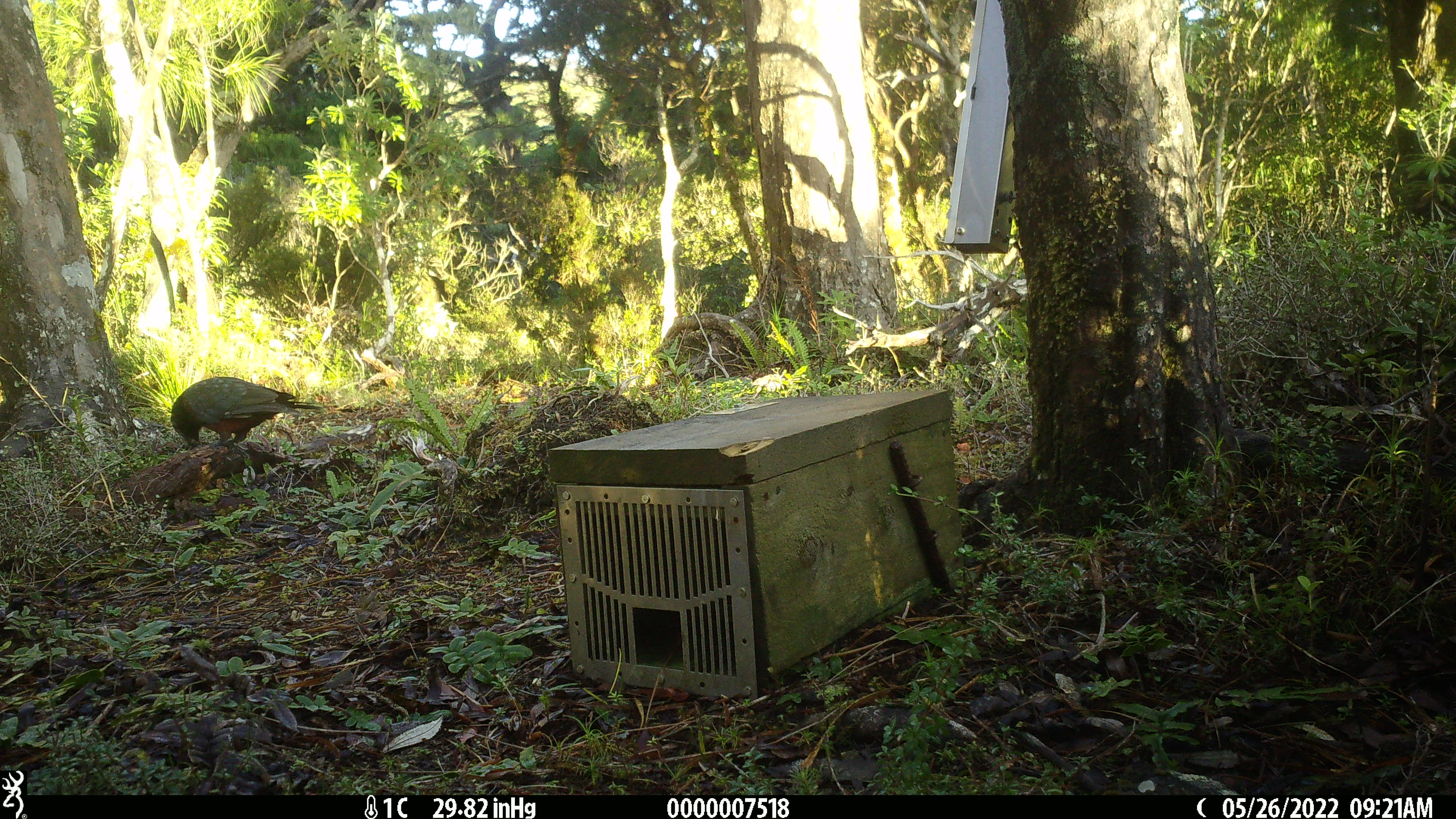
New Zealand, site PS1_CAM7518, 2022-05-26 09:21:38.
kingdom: Animalia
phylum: Chordata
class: Aves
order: Psittaciformes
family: Strigopidae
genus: Nestor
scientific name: Nestor meridionalis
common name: kaka